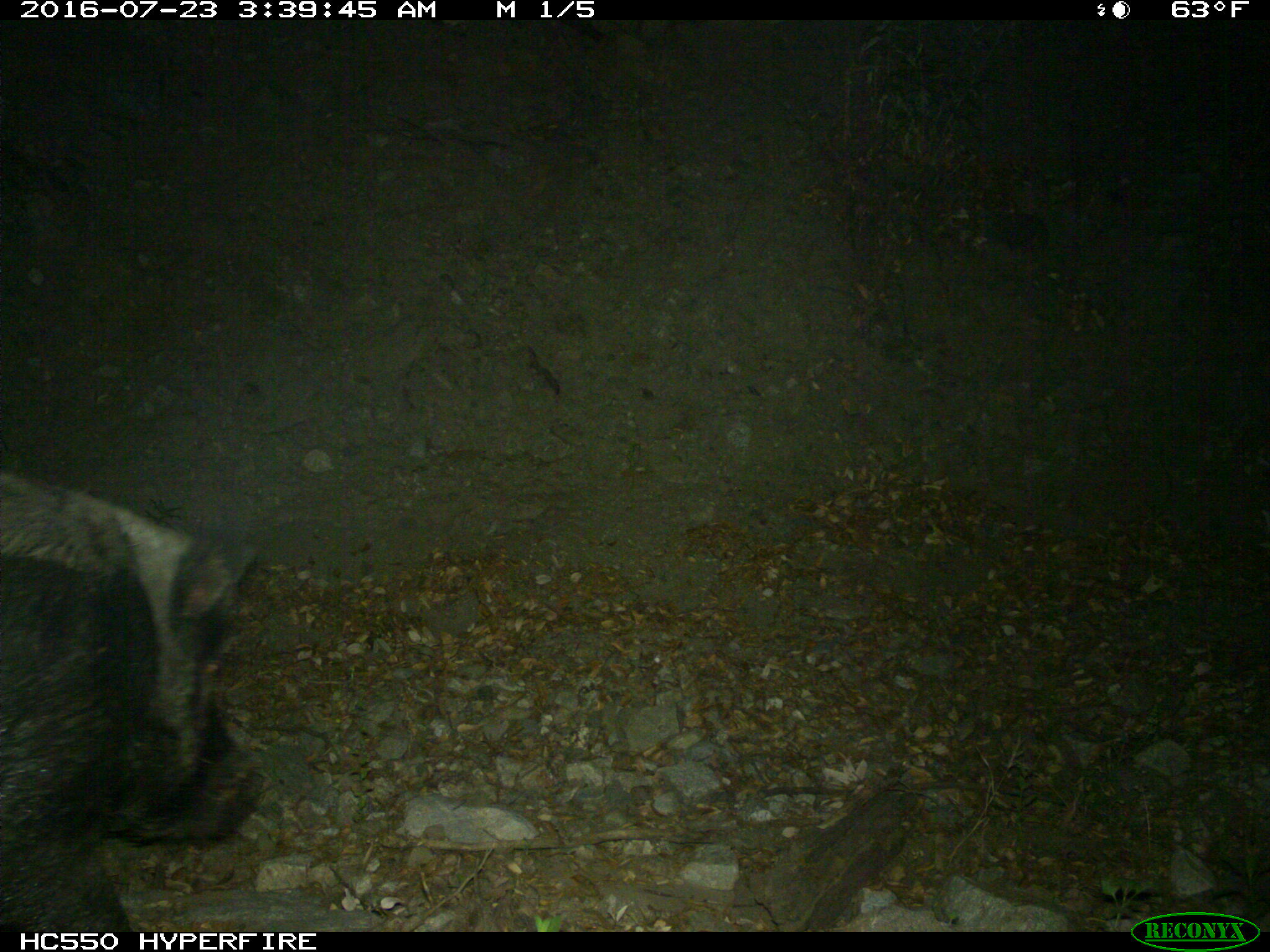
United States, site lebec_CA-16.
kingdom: Animalia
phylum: Chordata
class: Mammalia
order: Artiodactyla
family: Suidae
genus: Sus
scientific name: Sus scrofa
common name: wild boar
Sus scrofa (wild boar).